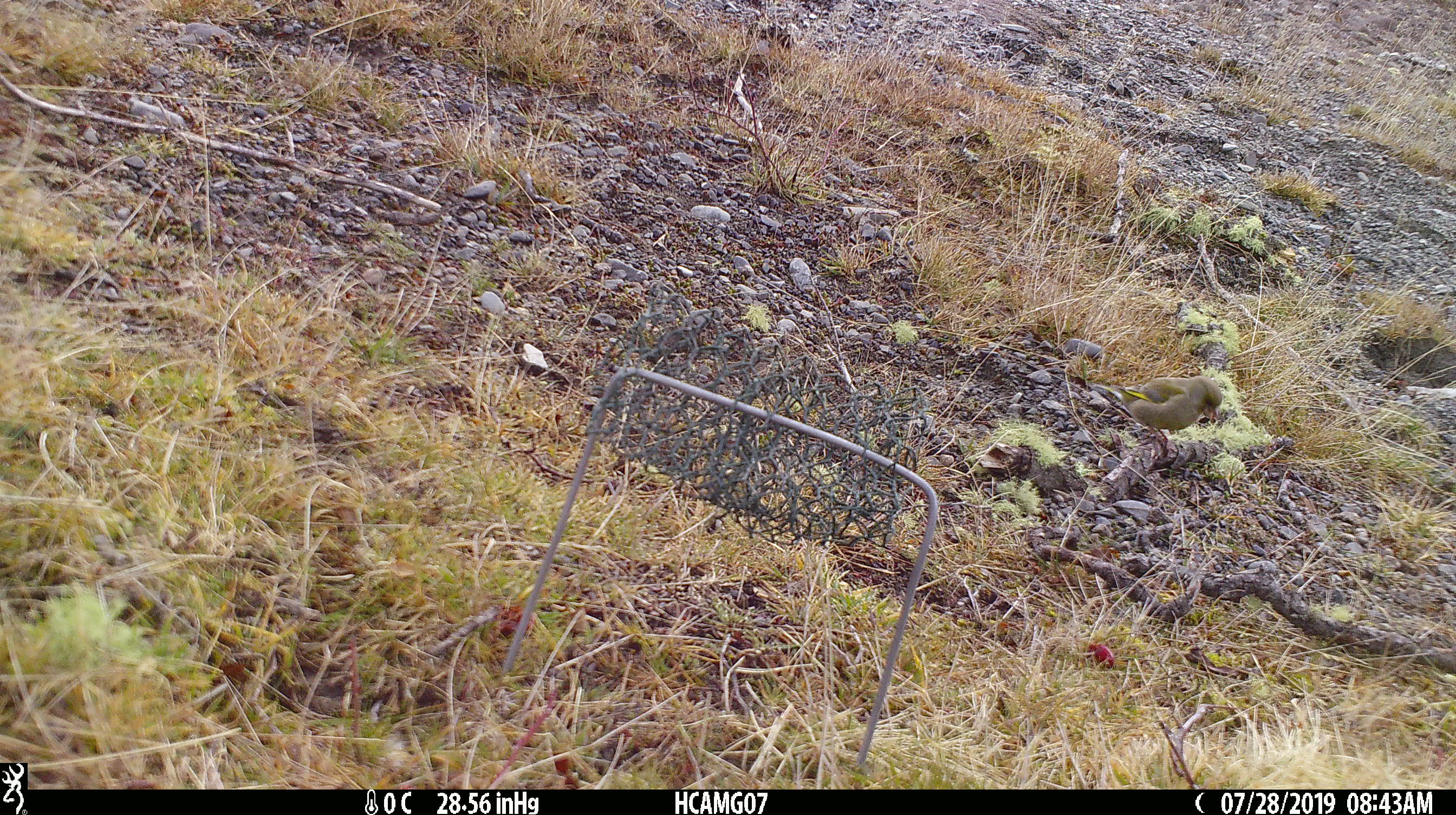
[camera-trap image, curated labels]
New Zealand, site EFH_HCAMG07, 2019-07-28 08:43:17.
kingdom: Animalia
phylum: Chordata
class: Aves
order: Passeriformes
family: Fringillidae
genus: Chloris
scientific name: Chloris chloris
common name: greenfinch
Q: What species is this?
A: Greenfinch (Chloris chloris).